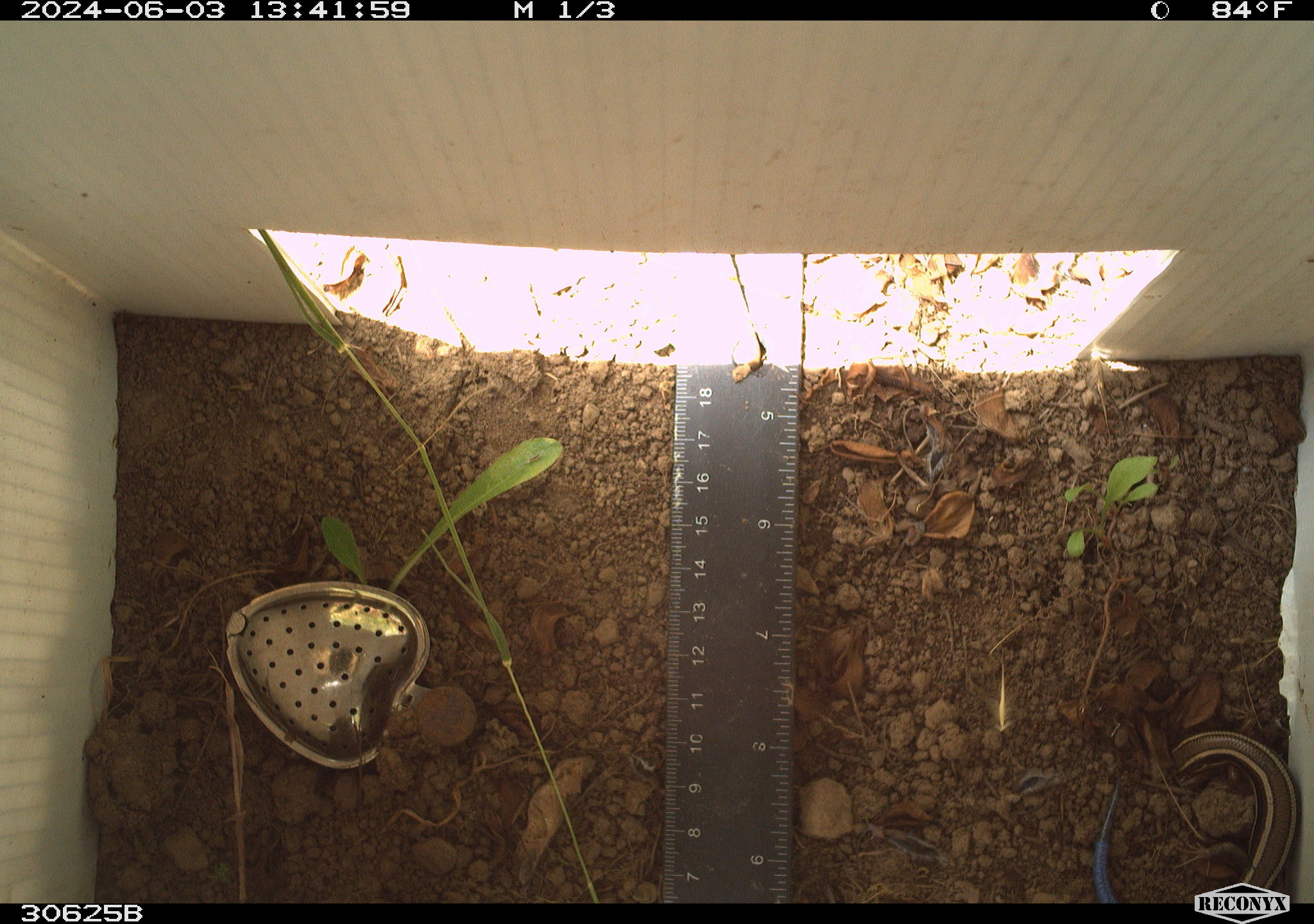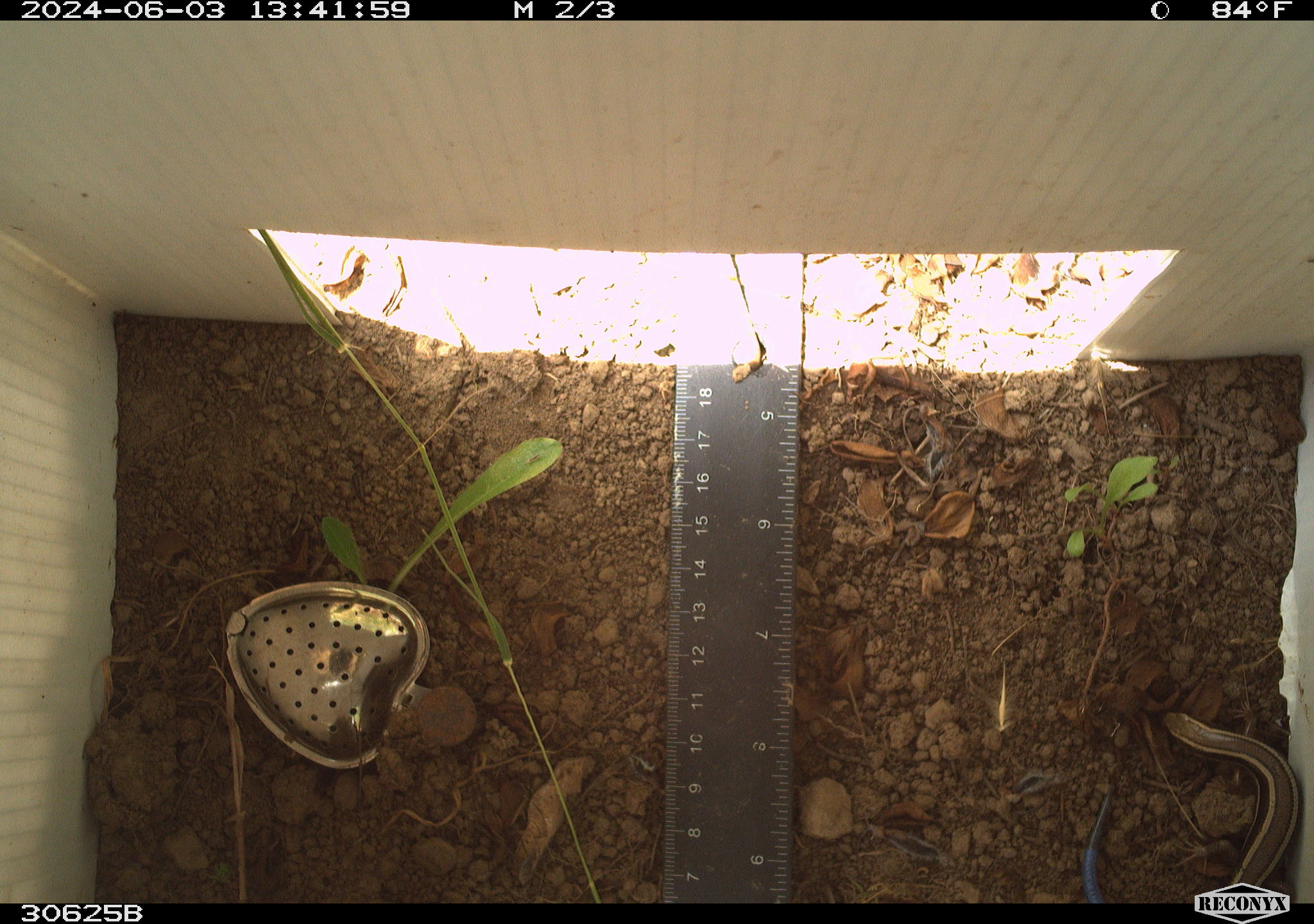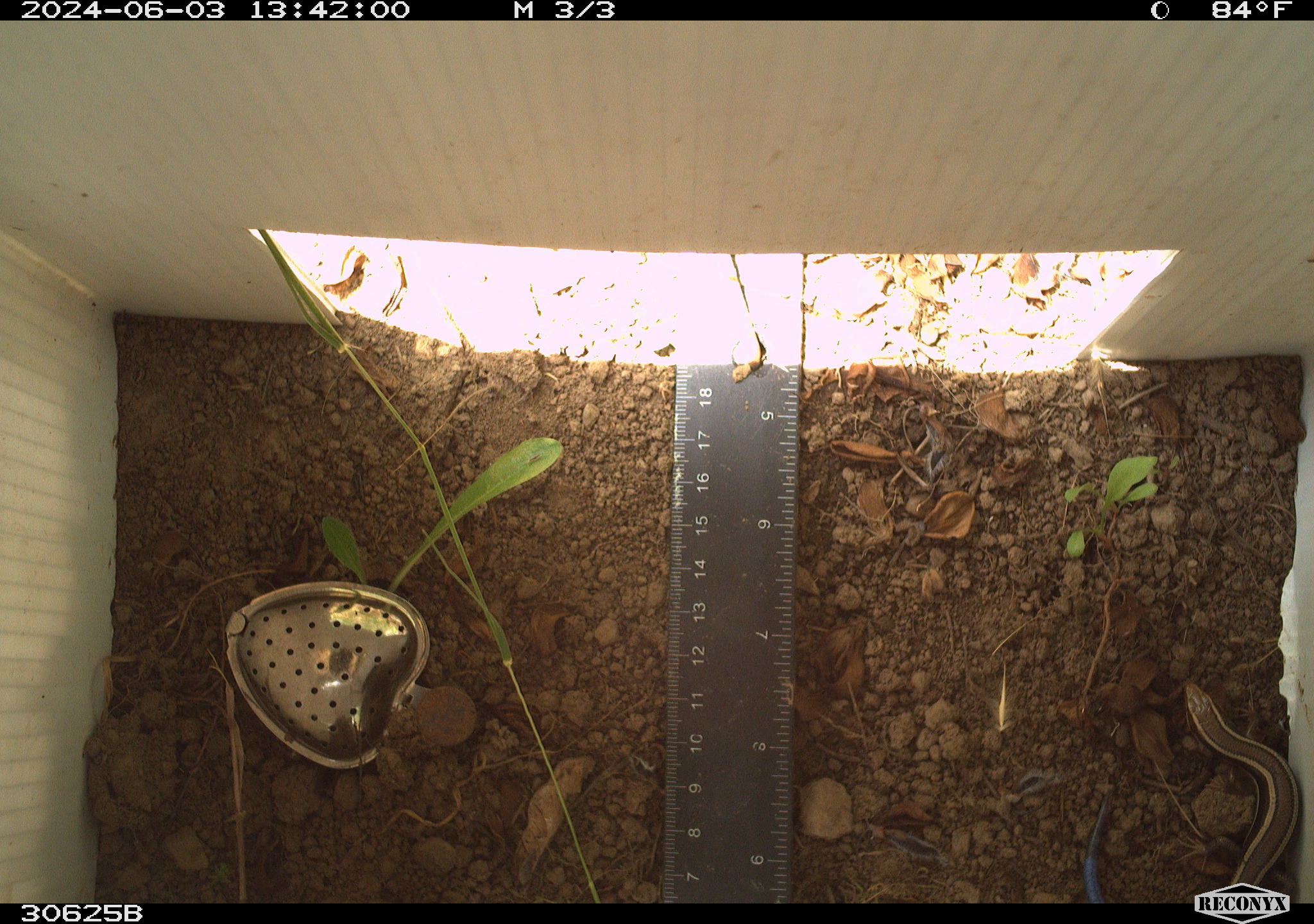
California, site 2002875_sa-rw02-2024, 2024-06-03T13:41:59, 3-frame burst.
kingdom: Animalia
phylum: Chordata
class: Reptilia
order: Squamata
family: Scincidae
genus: Plestiodon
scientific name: Plestiodon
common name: blue-tailed skinks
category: plestiodon species